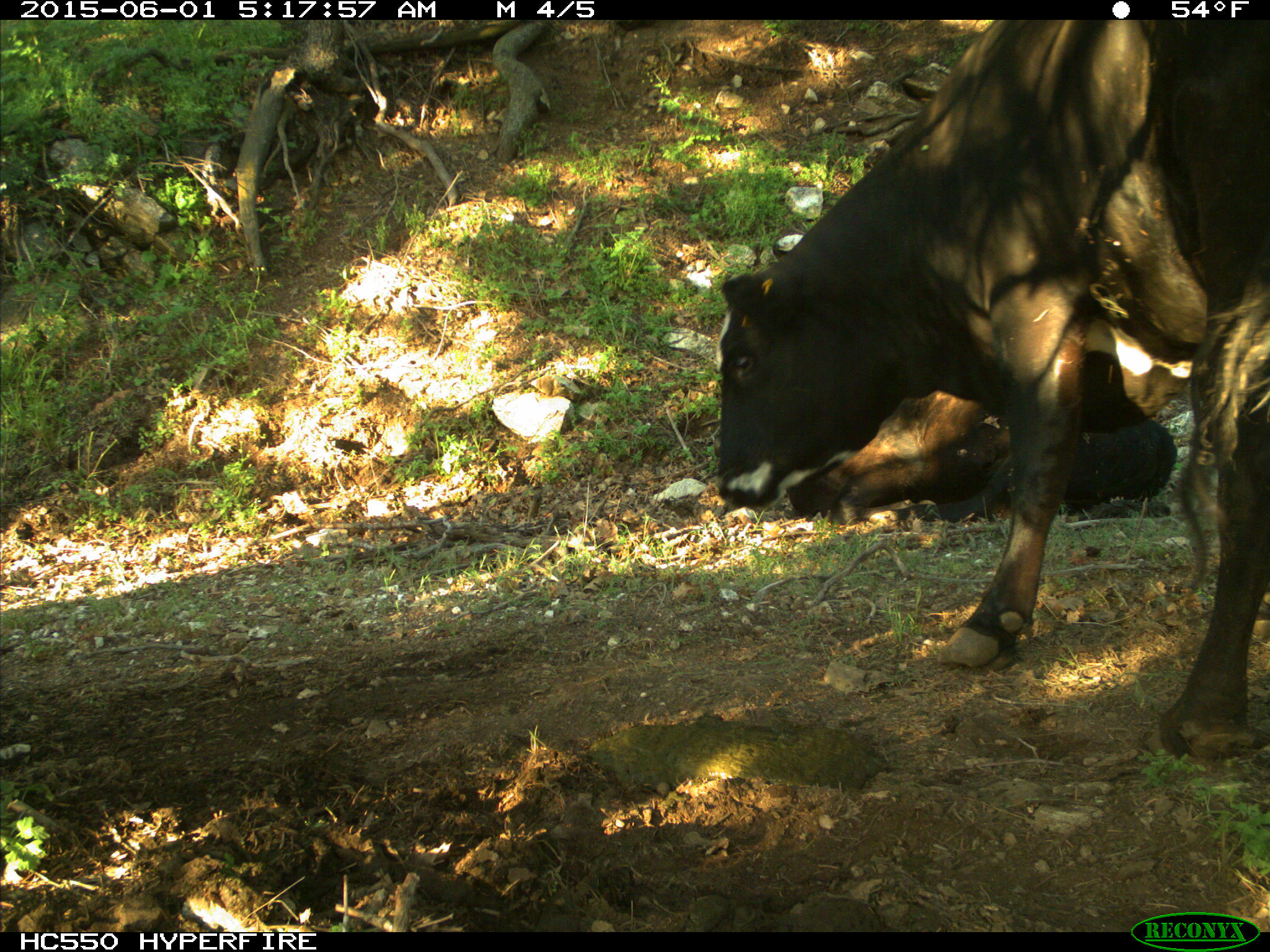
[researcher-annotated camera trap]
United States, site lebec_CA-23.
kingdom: Animalia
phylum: Chordata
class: Mammalia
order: Artiodactyla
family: Bovidae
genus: Bos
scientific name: Bos taurus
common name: domestic cow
Bos taurus (domestic cow).